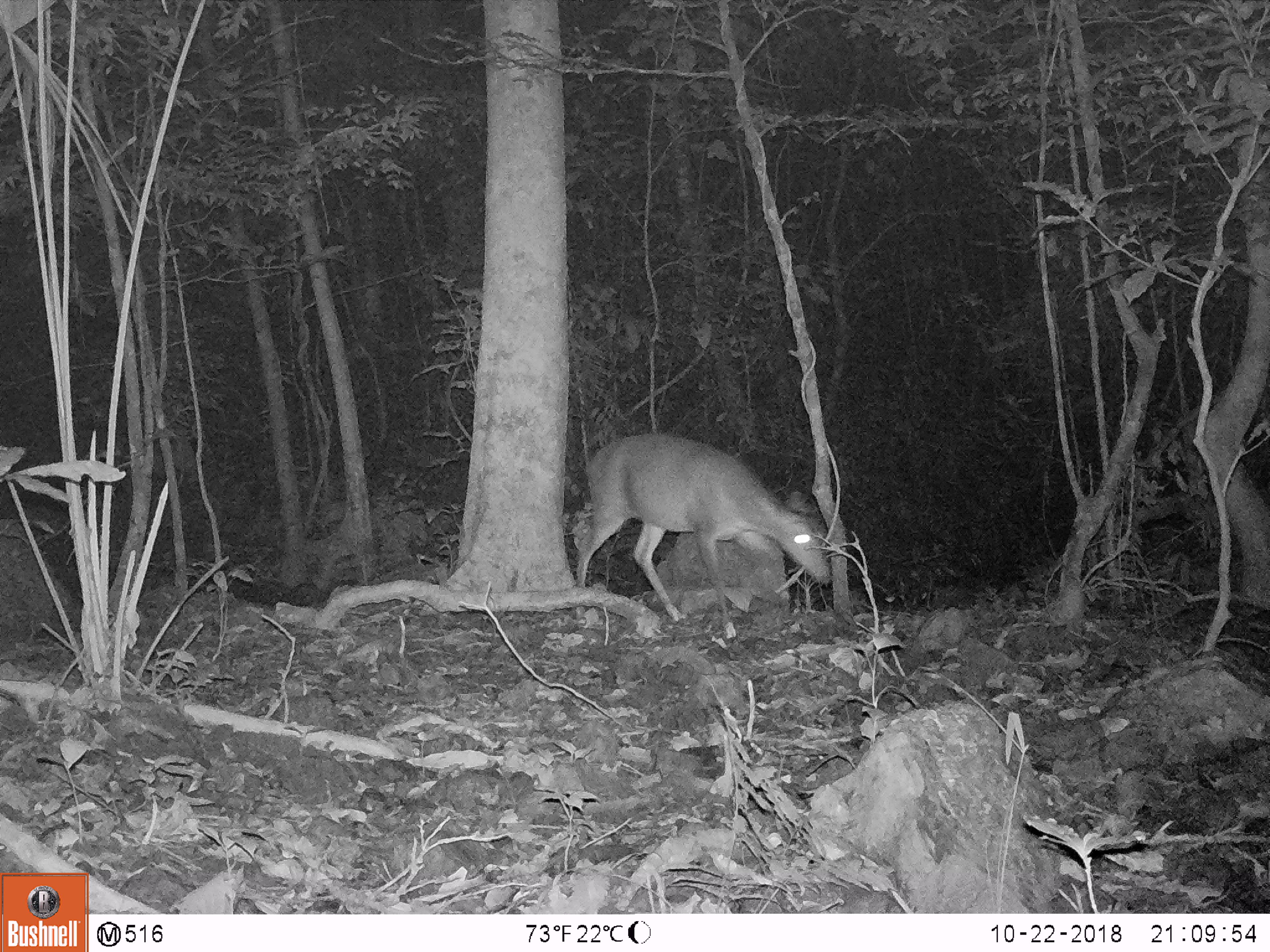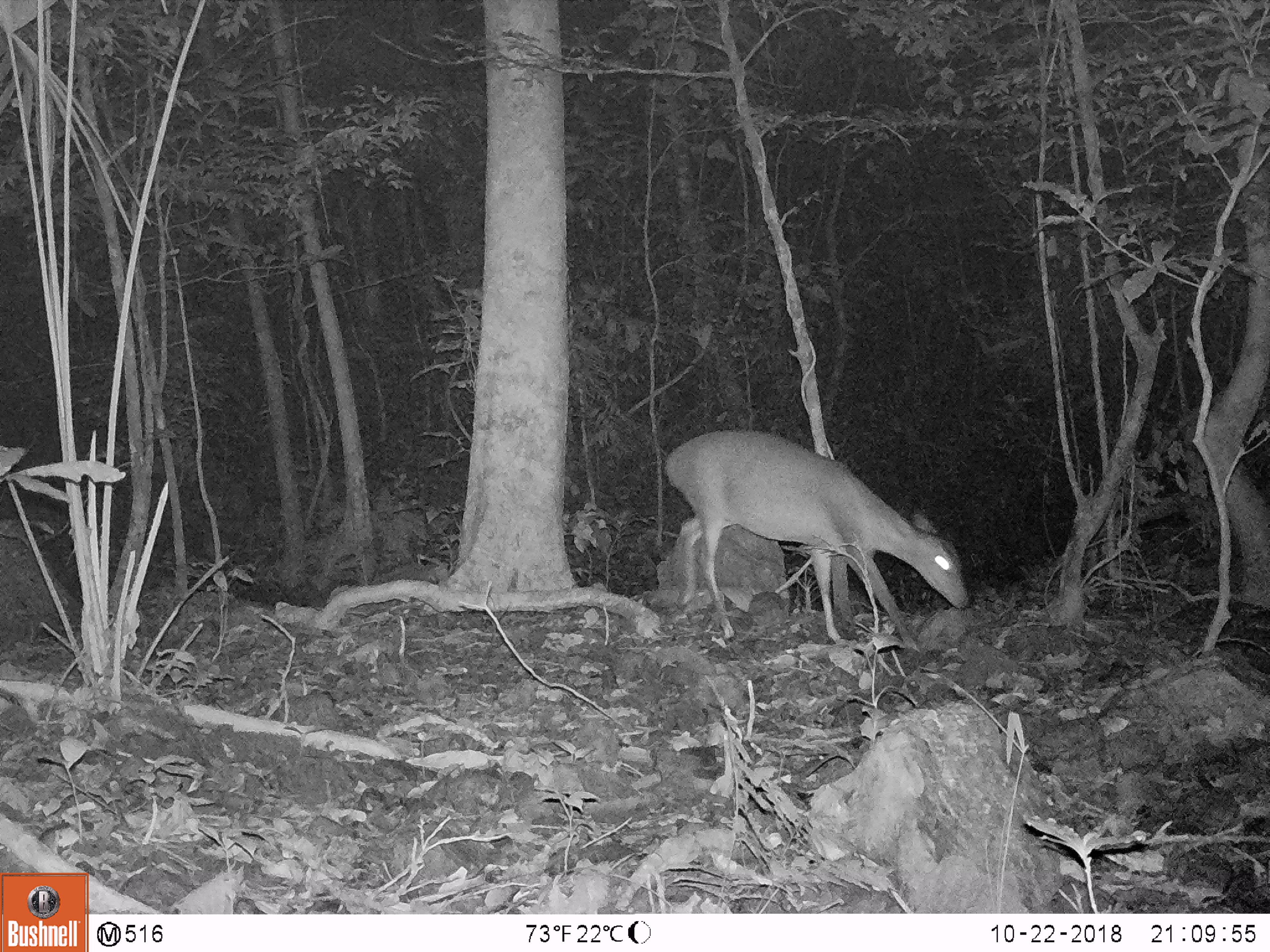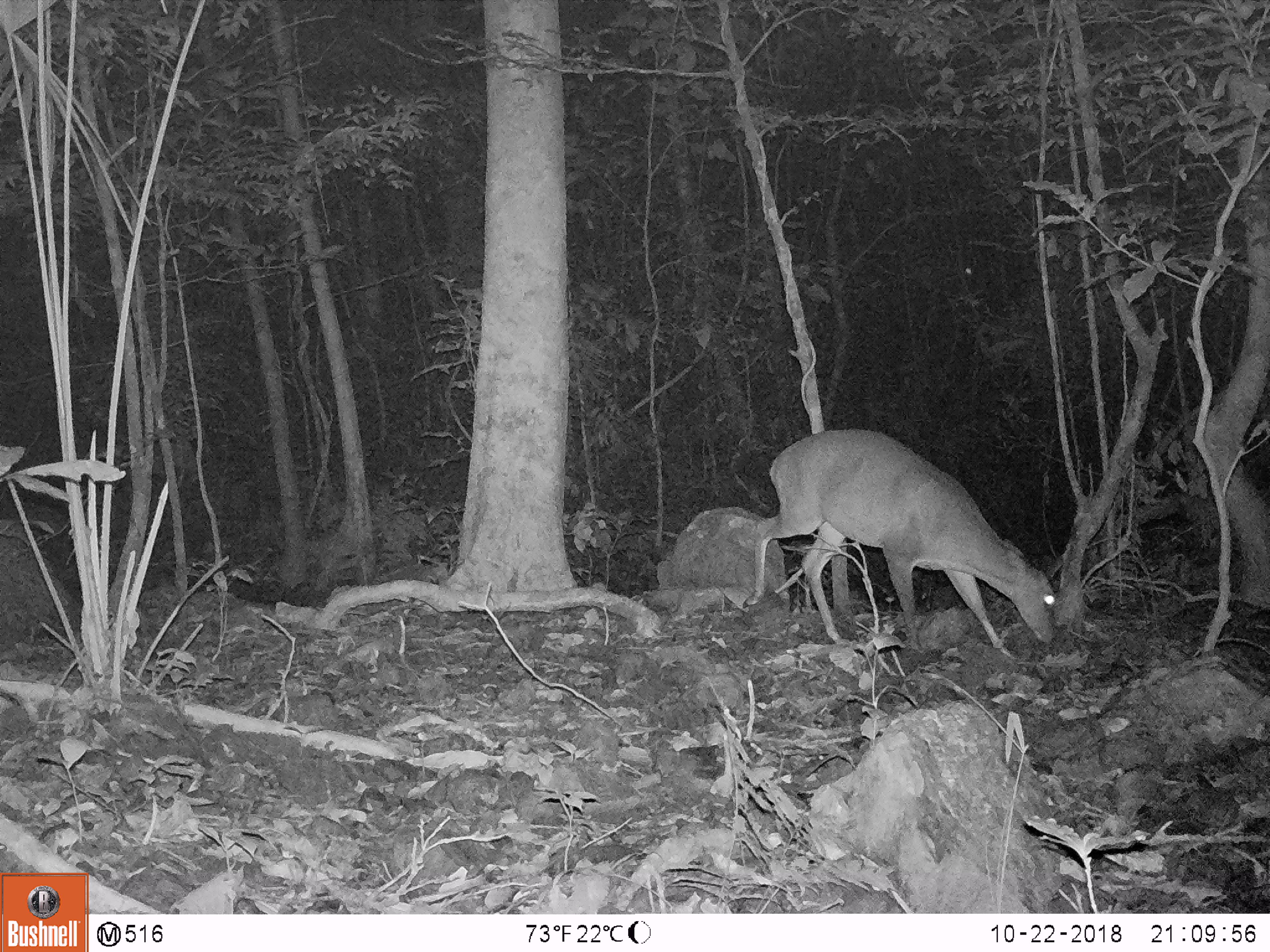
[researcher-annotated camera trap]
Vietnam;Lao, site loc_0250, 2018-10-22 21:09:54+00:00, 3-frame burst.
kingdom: Animalia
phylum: Chordata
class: Mammalia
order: Artiodactyla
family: Cervidae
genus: Muntiacus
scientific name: Muntiacus vuquangensis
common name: large-antlered muntjac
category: large antlered muntjac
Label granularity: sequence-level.